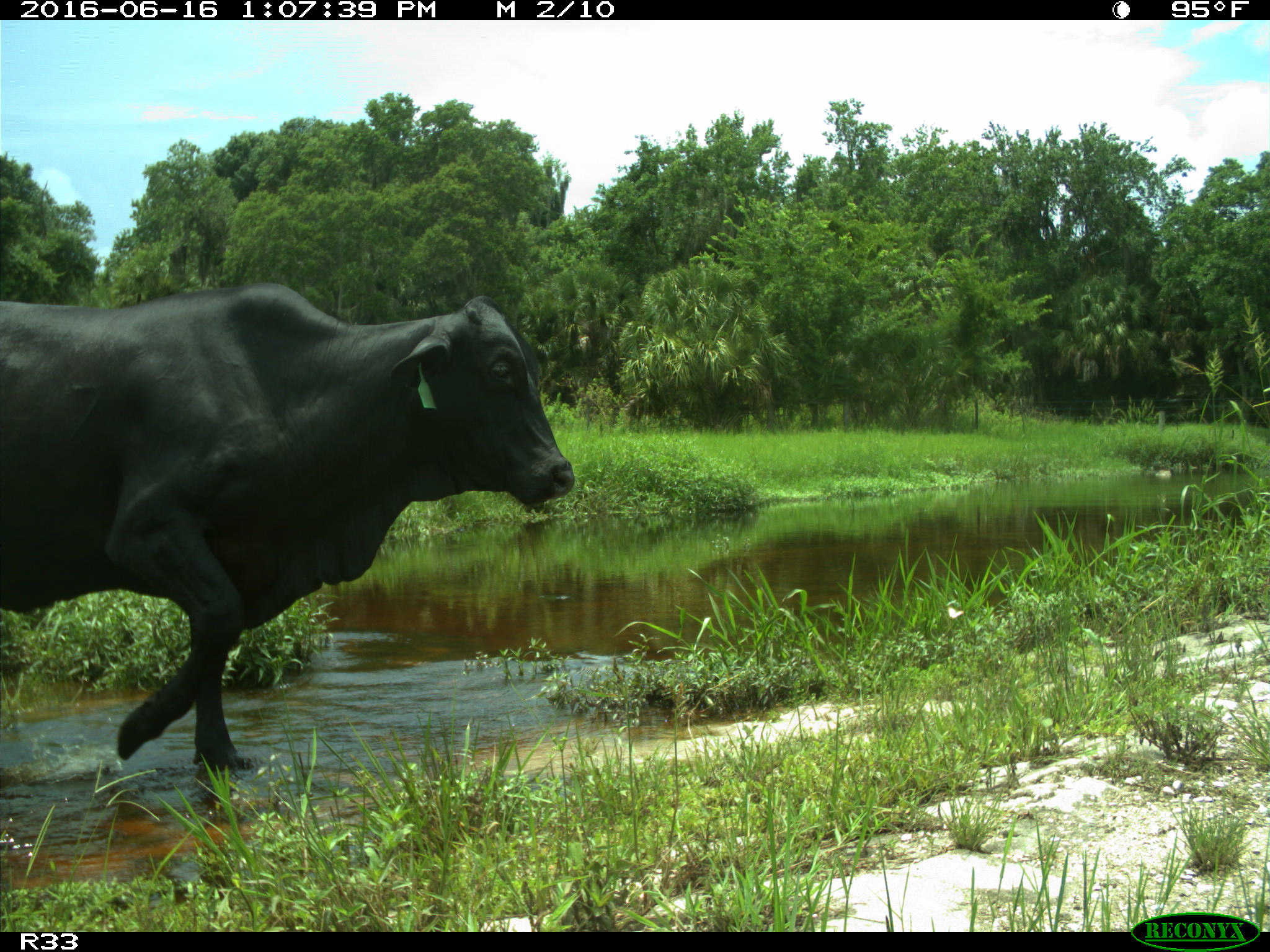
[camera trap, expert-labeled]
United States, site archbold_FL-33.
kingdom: Animalia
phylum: Chordata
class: Mammalia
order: Artiodactyla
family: Bovidae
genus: Bos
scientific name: Bos taurus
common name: domestic cow